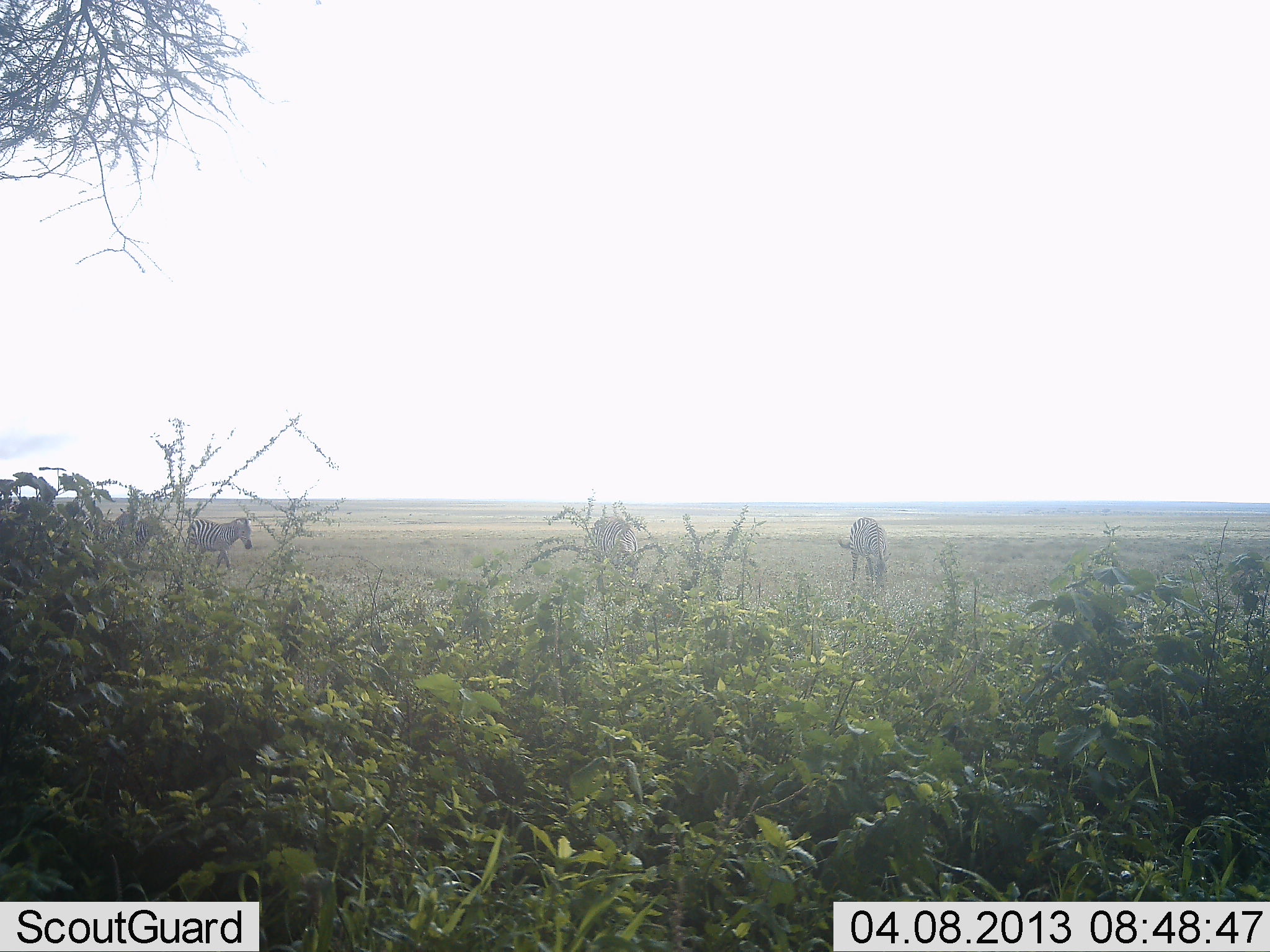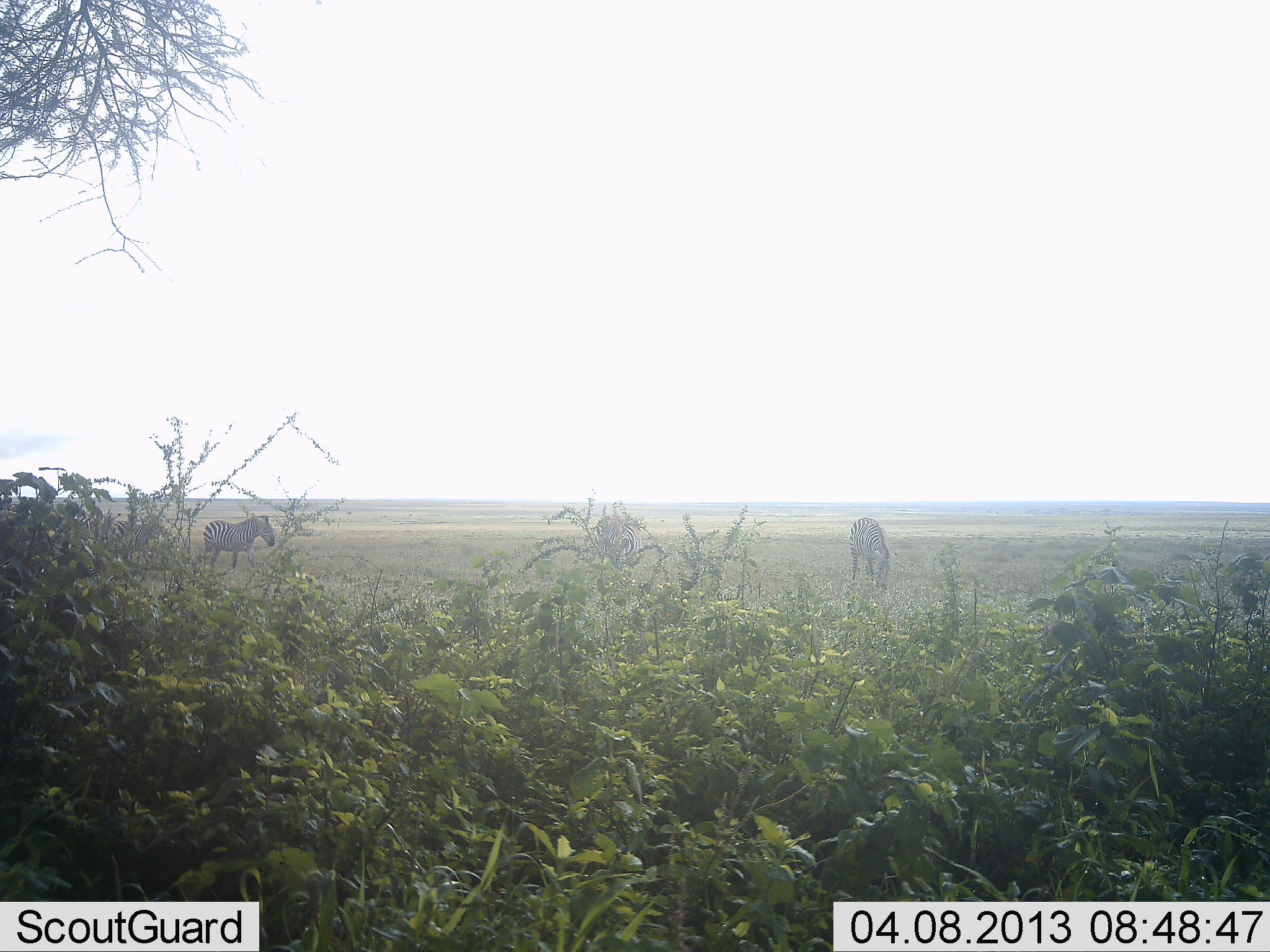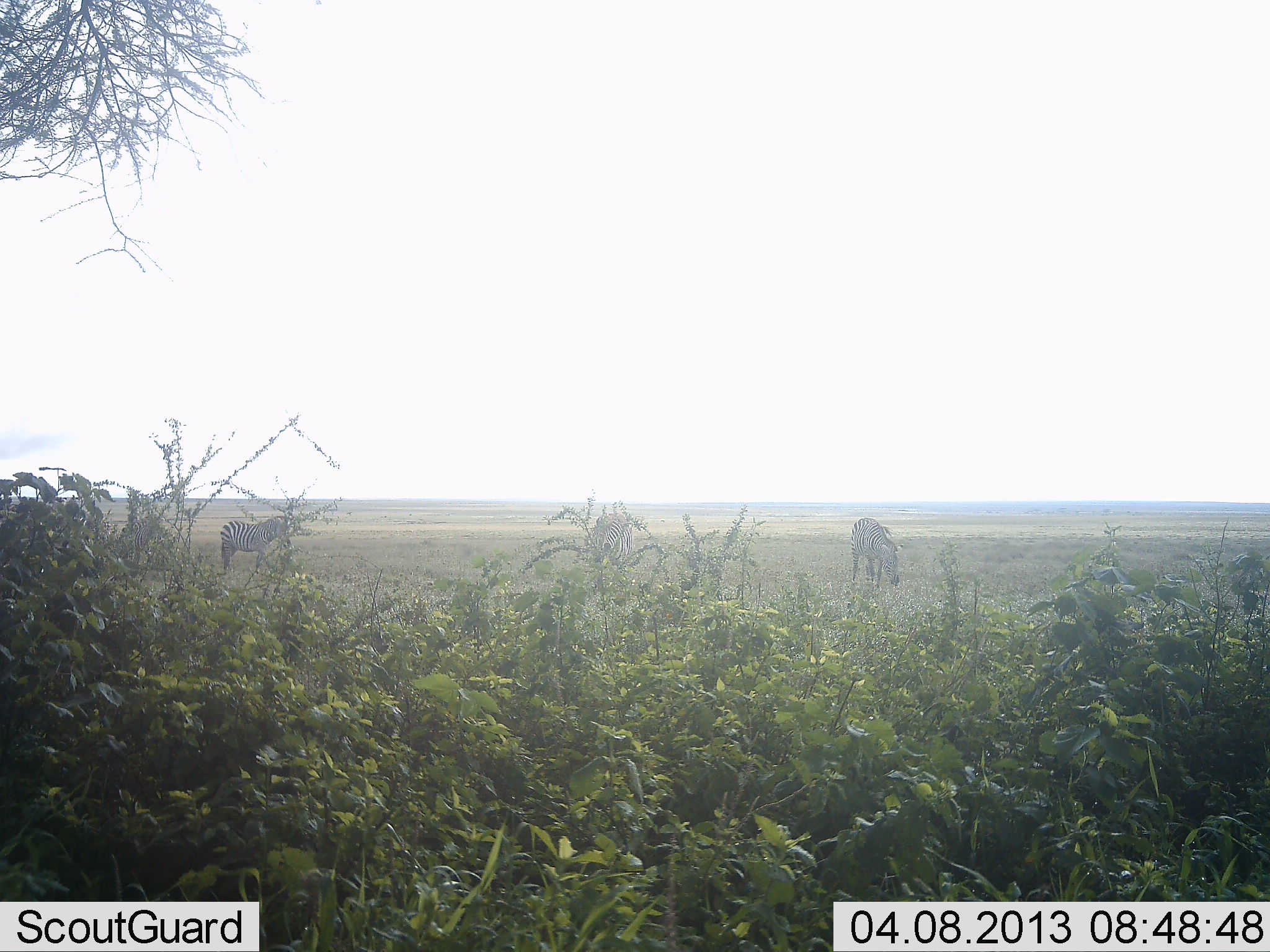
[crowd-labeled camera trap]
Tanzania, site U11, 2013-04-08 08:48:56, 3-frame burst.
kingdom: Animalia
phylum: Chordata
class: Mammalia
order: Perissodactyla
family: Equidae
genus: Equus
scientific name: Equus quagga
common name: plains zebra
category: zebra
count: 4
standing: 25%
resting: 4%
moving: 79%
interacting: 4%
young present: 0%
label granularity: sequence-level